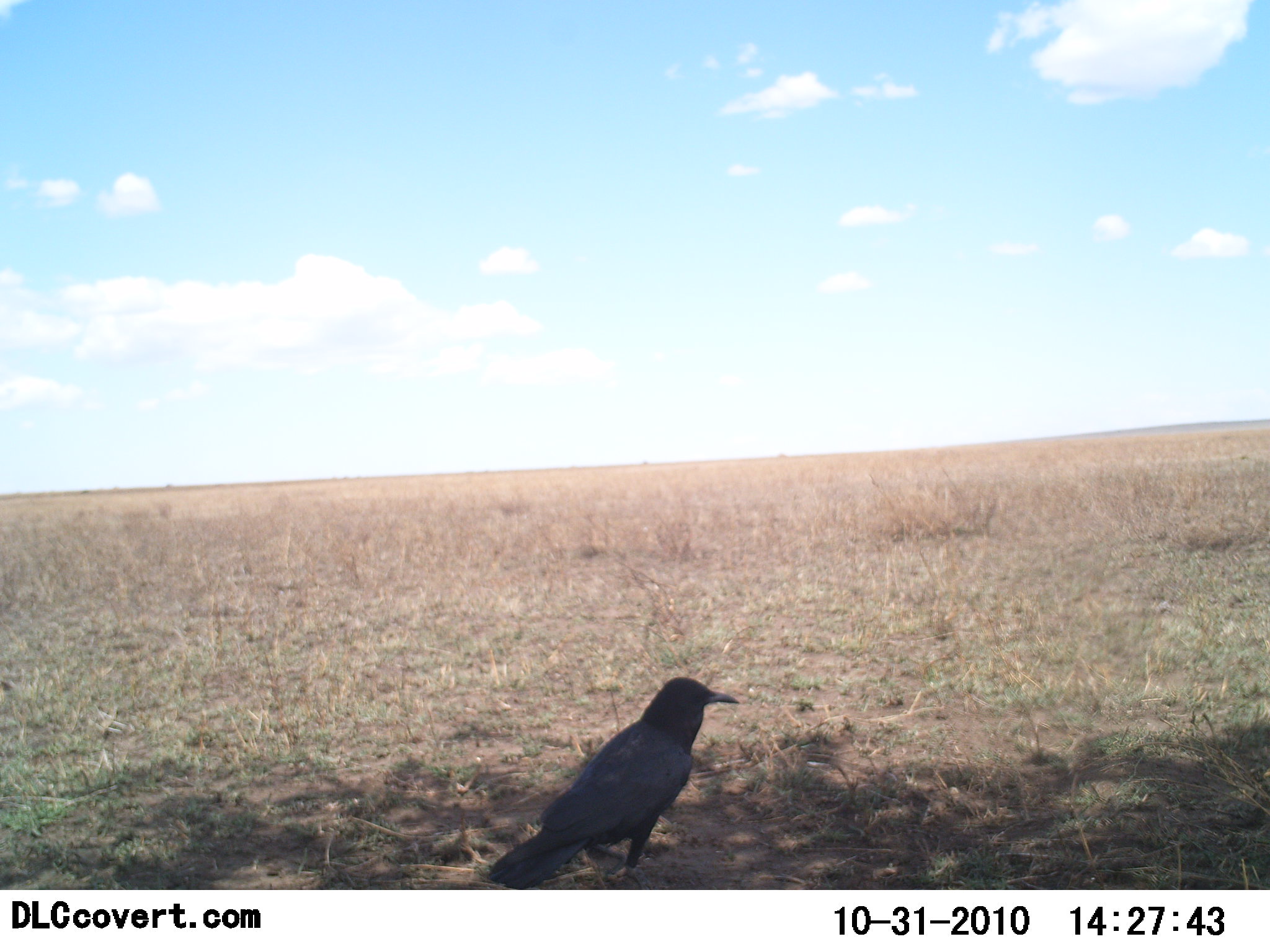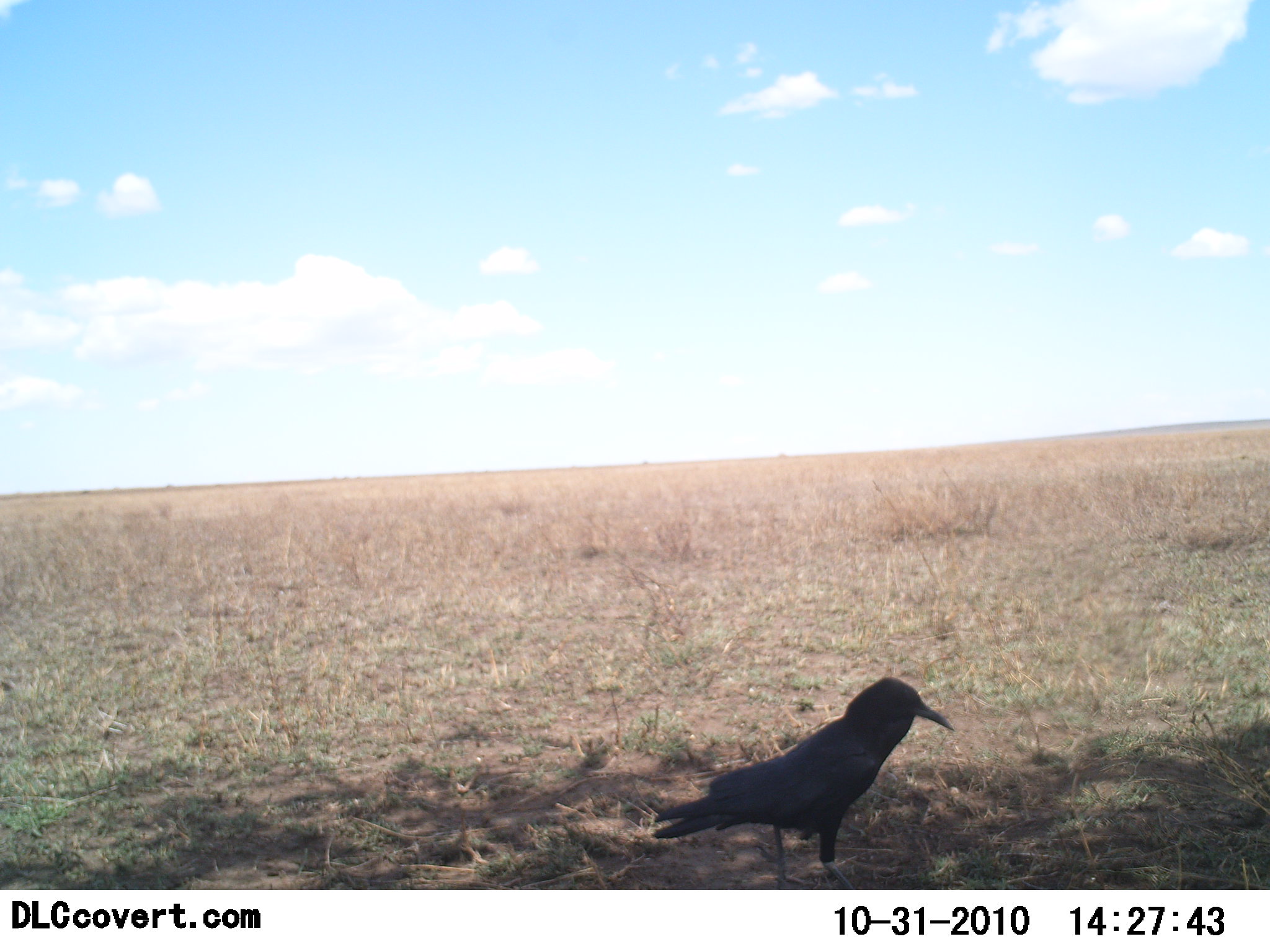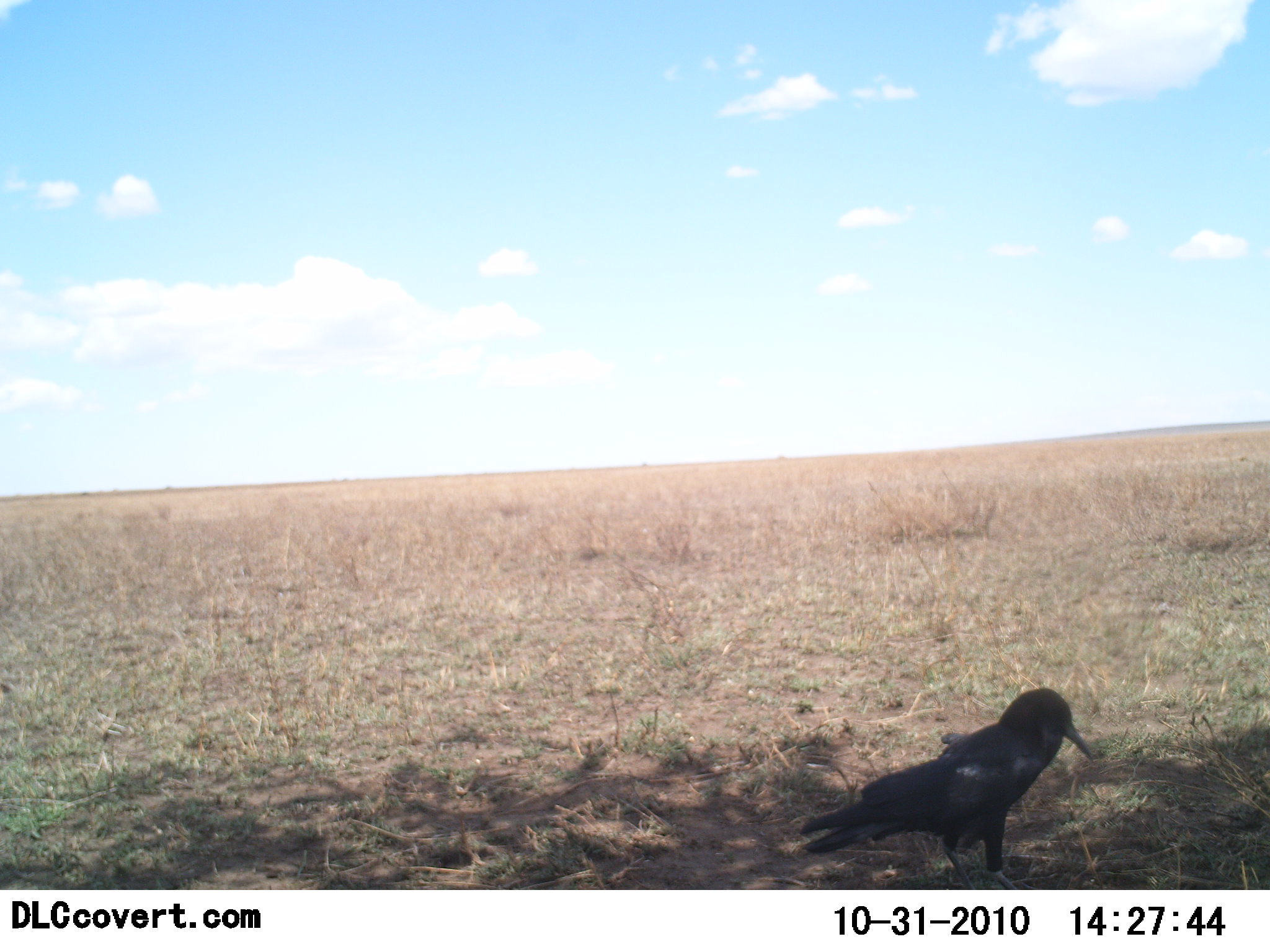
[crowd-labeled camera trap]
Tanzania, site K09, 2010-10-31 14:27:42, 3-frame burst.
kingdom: Animalia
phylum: Chordata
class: Aves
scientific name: Aves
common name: bird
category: otherbird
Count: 1.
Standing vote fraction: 45%.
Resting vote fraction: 0%.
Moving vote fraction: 60%.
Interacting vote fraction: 0%.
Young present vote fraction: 0%.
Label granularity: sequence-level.